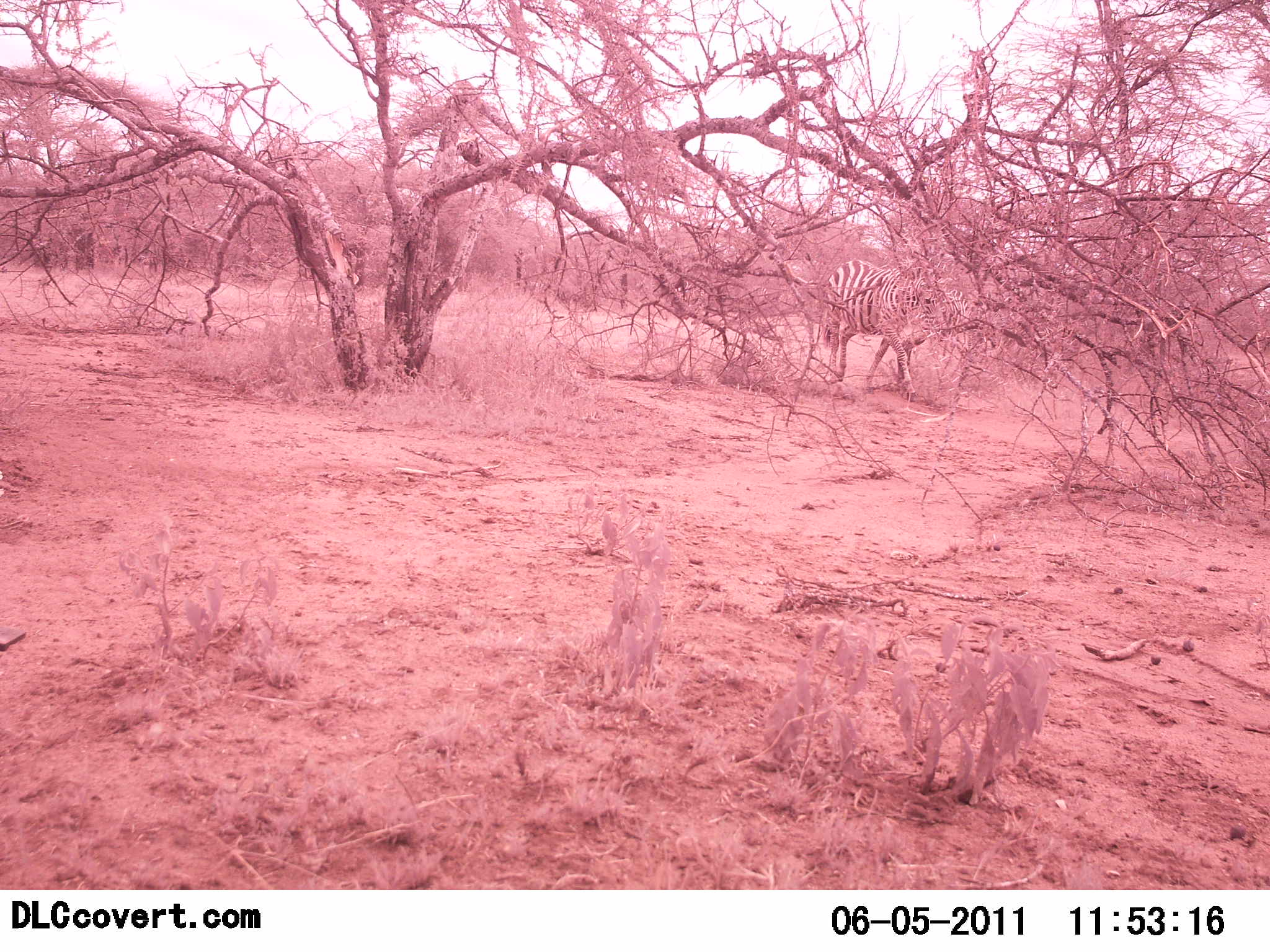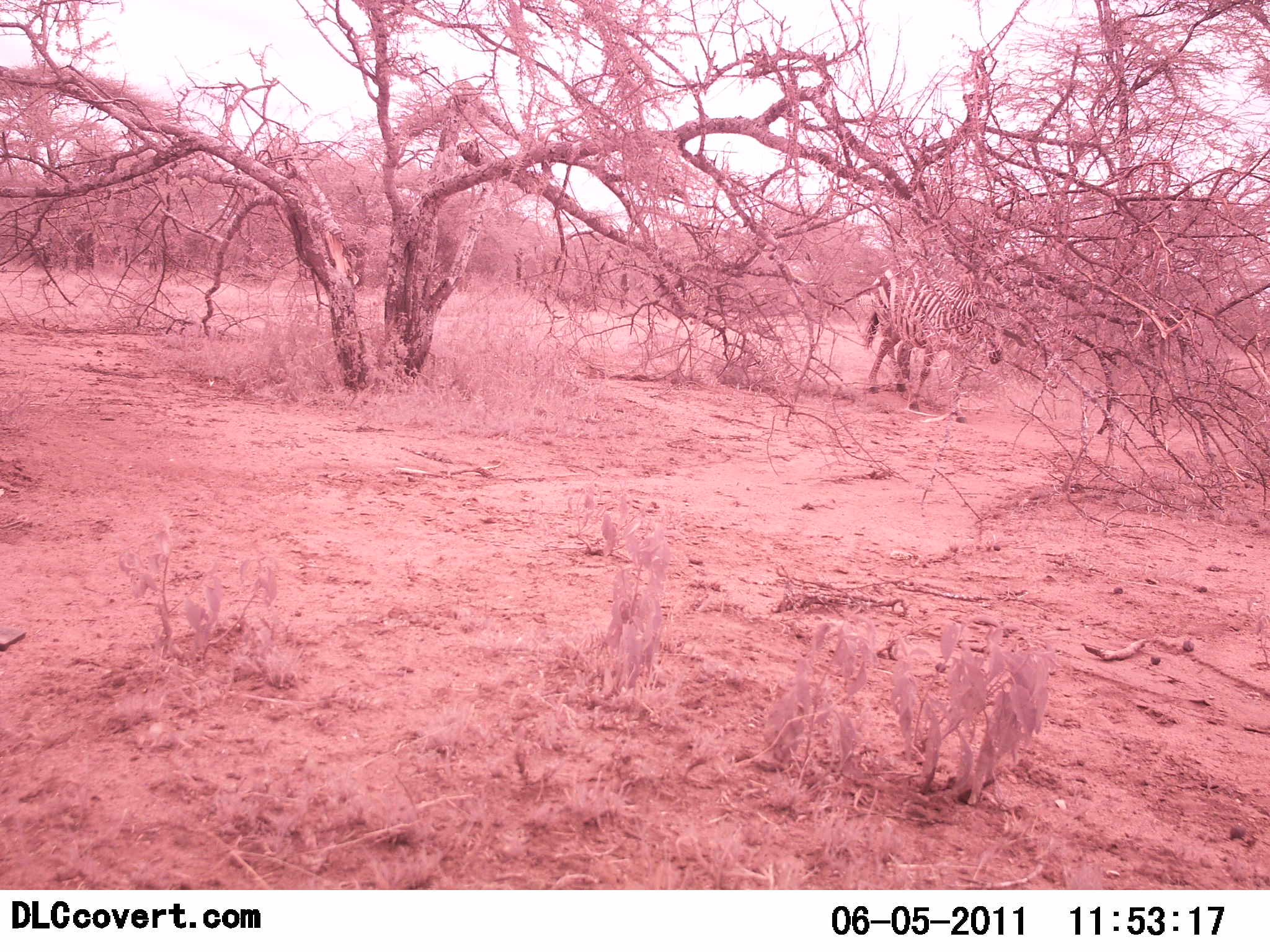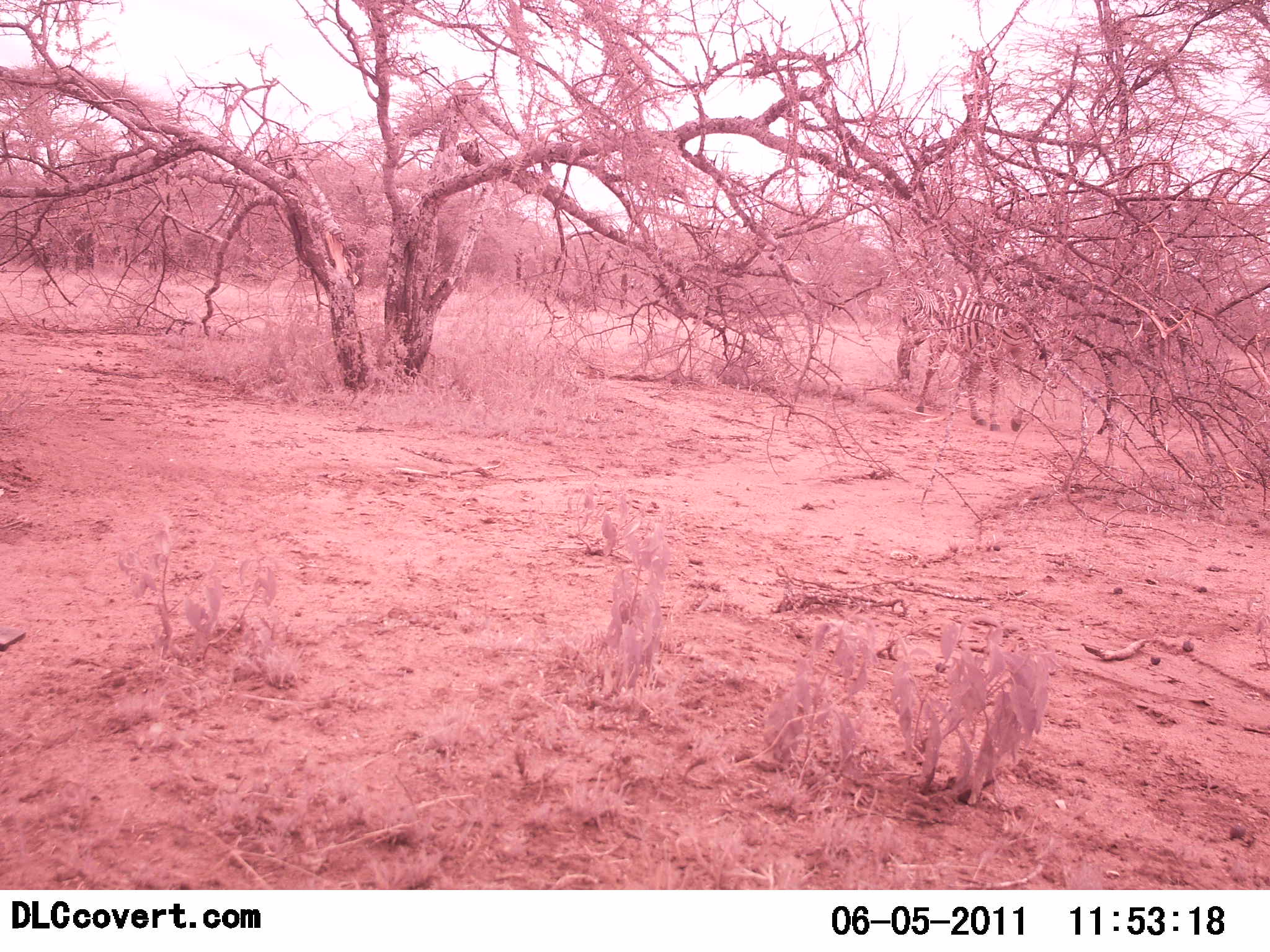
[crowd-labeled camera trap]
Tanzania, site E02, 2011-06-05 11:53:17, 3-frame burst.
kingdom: Animalia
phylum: Chordata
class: Mammalia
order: Perissodactyla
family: Equidae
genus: Equus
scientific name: Equus quagga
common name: plains zebra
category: zebra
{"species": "zebra (plains zebra) (Equus quagga)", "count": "1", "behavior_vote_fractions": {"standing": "0%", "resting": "0%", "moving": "100%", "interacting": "0%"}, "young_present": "0%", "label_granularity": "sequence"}